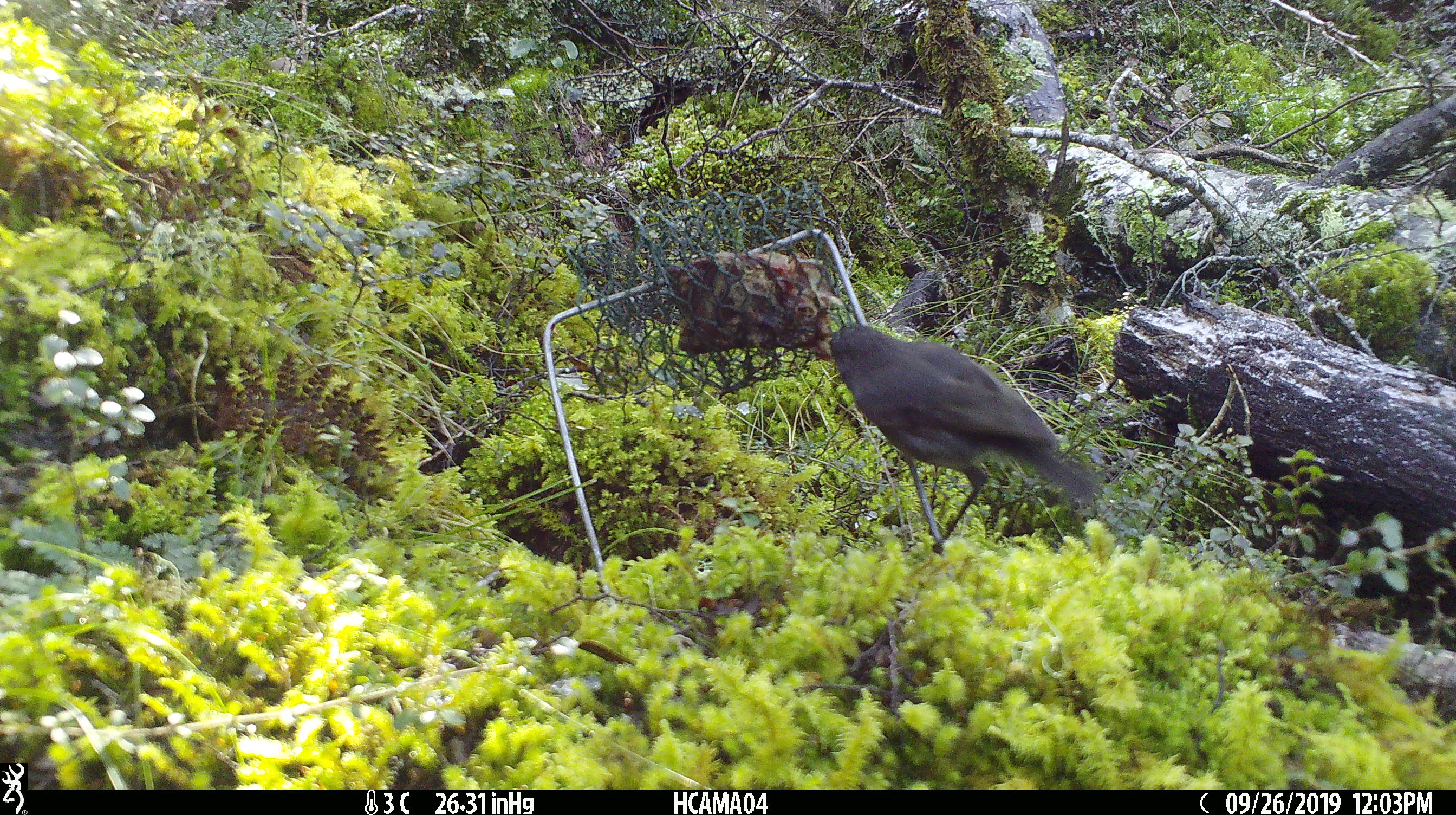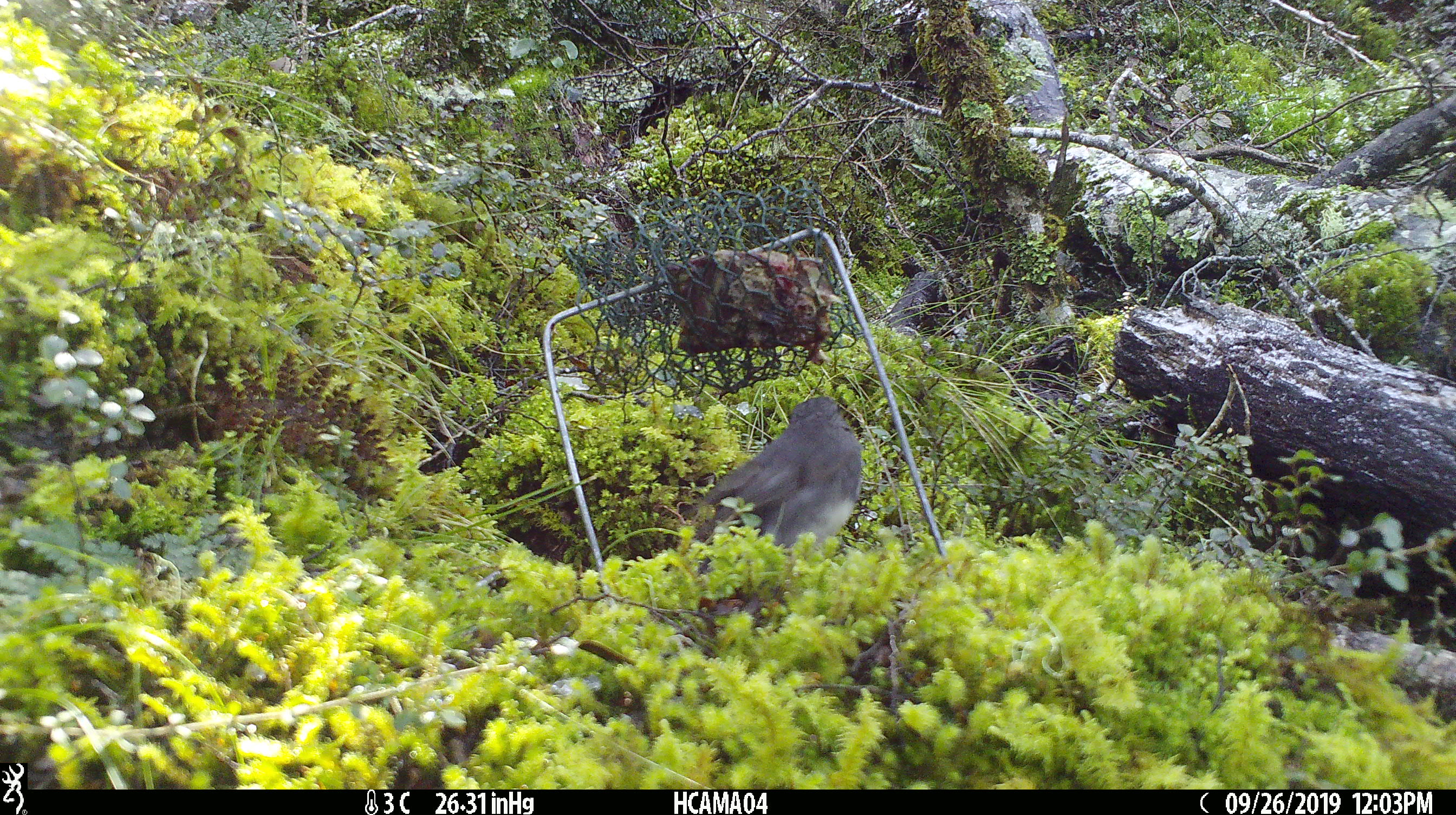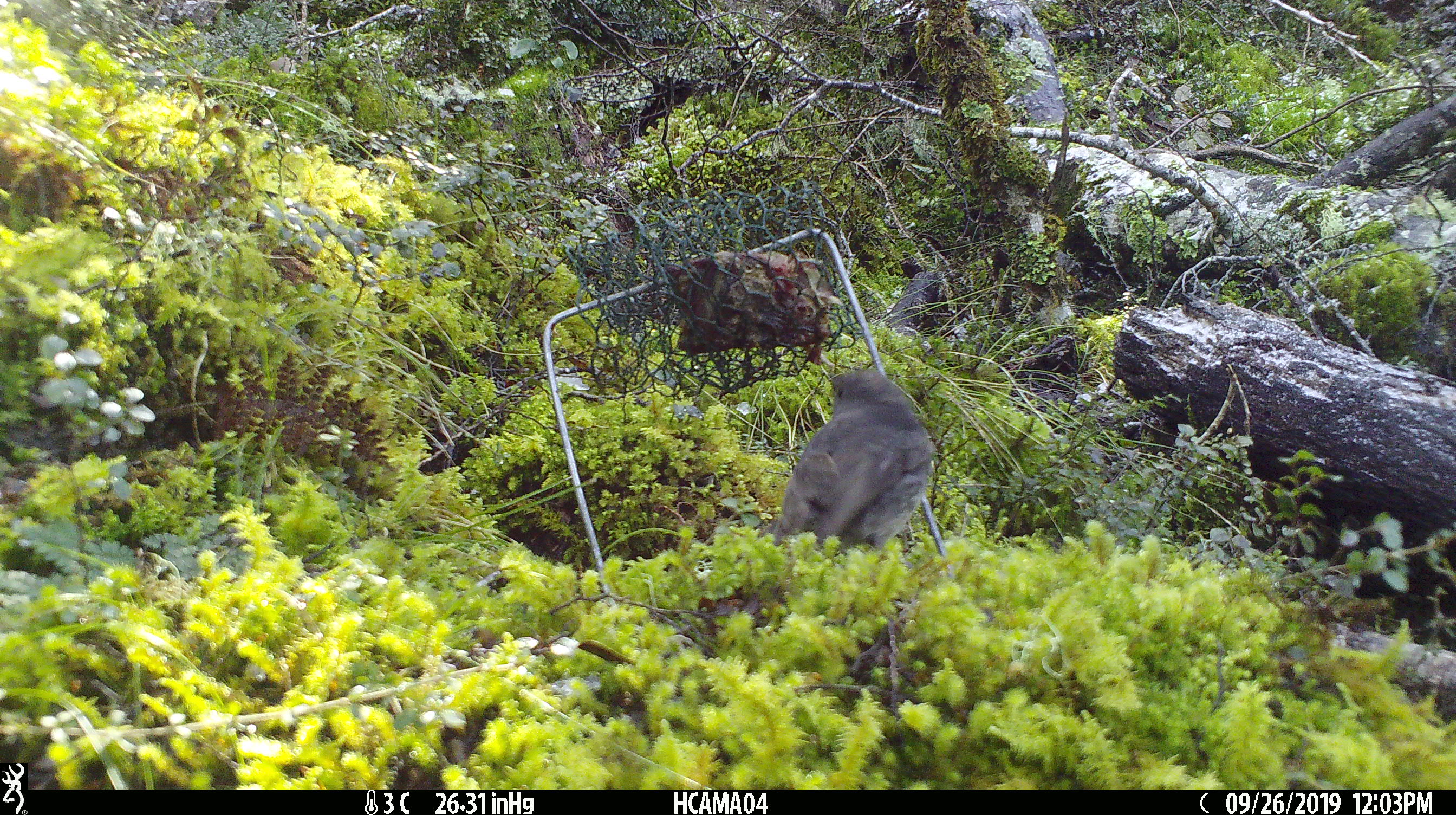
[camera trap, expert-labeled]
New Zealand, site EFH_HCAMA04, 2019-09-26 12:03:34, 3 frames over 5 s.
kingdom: Animalia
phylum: Chordata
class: Aves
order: Passeriformes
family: Petroicidae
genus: Petroica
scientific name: Petroica australis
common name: new zealand robin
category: robin